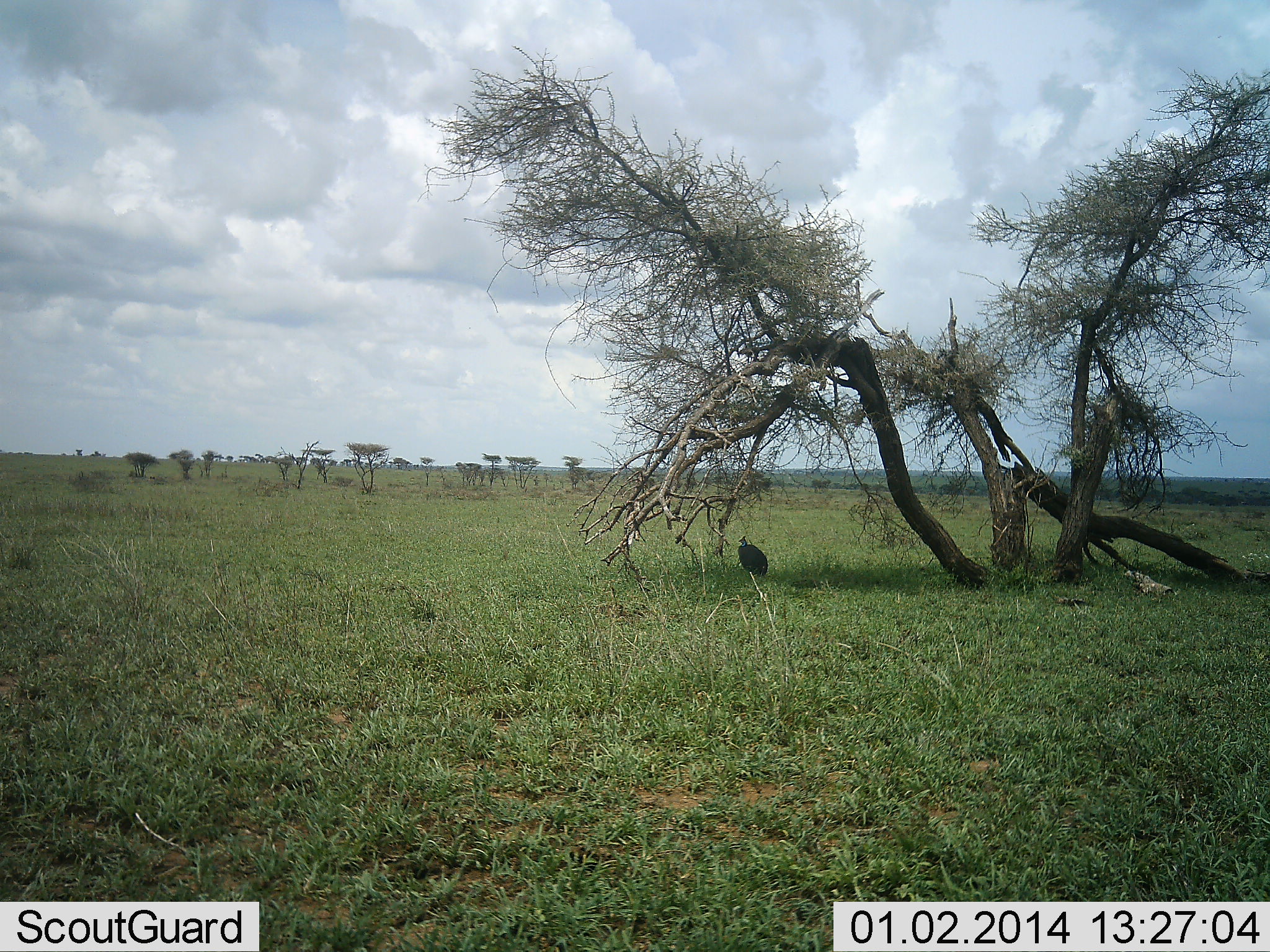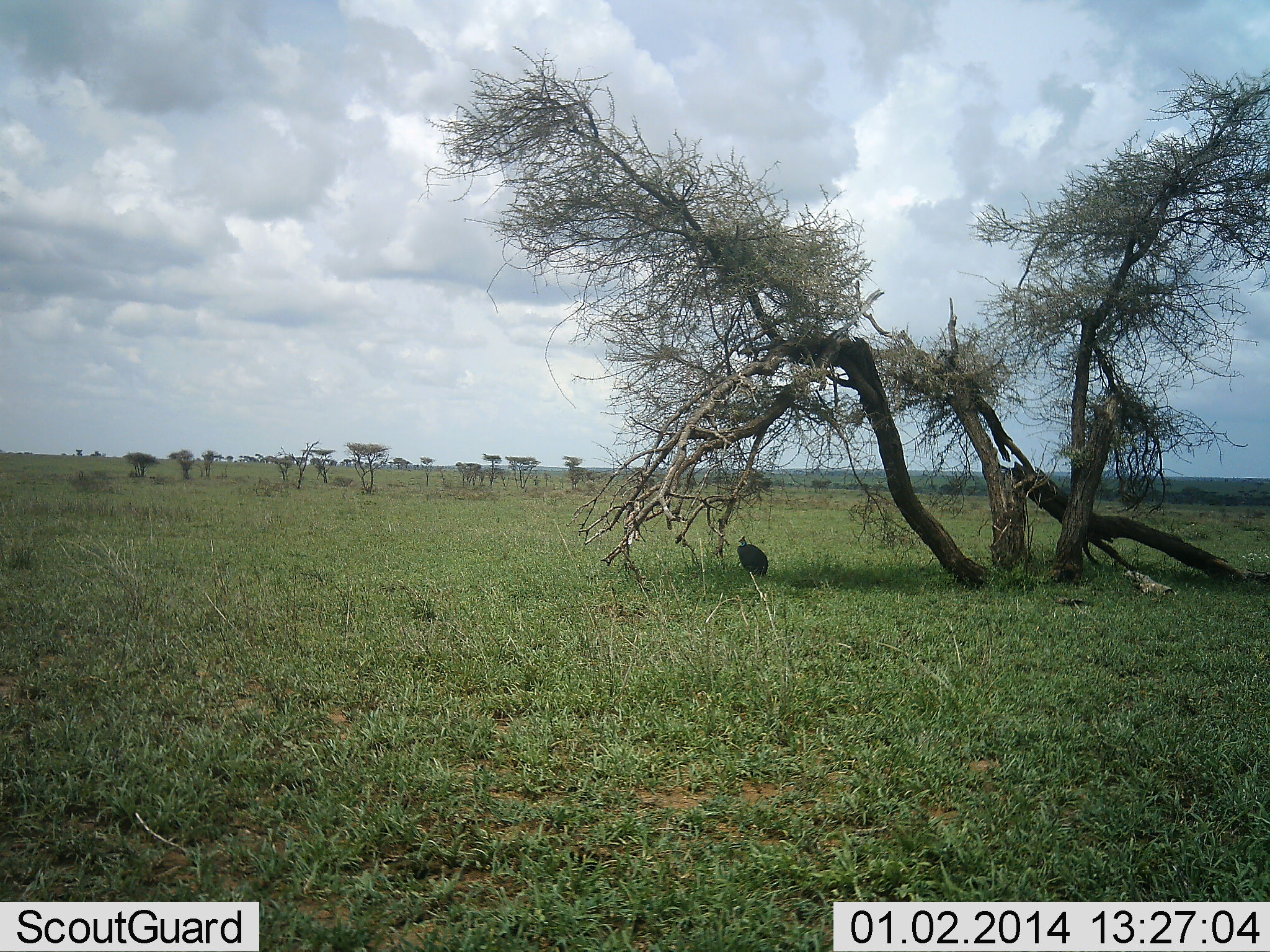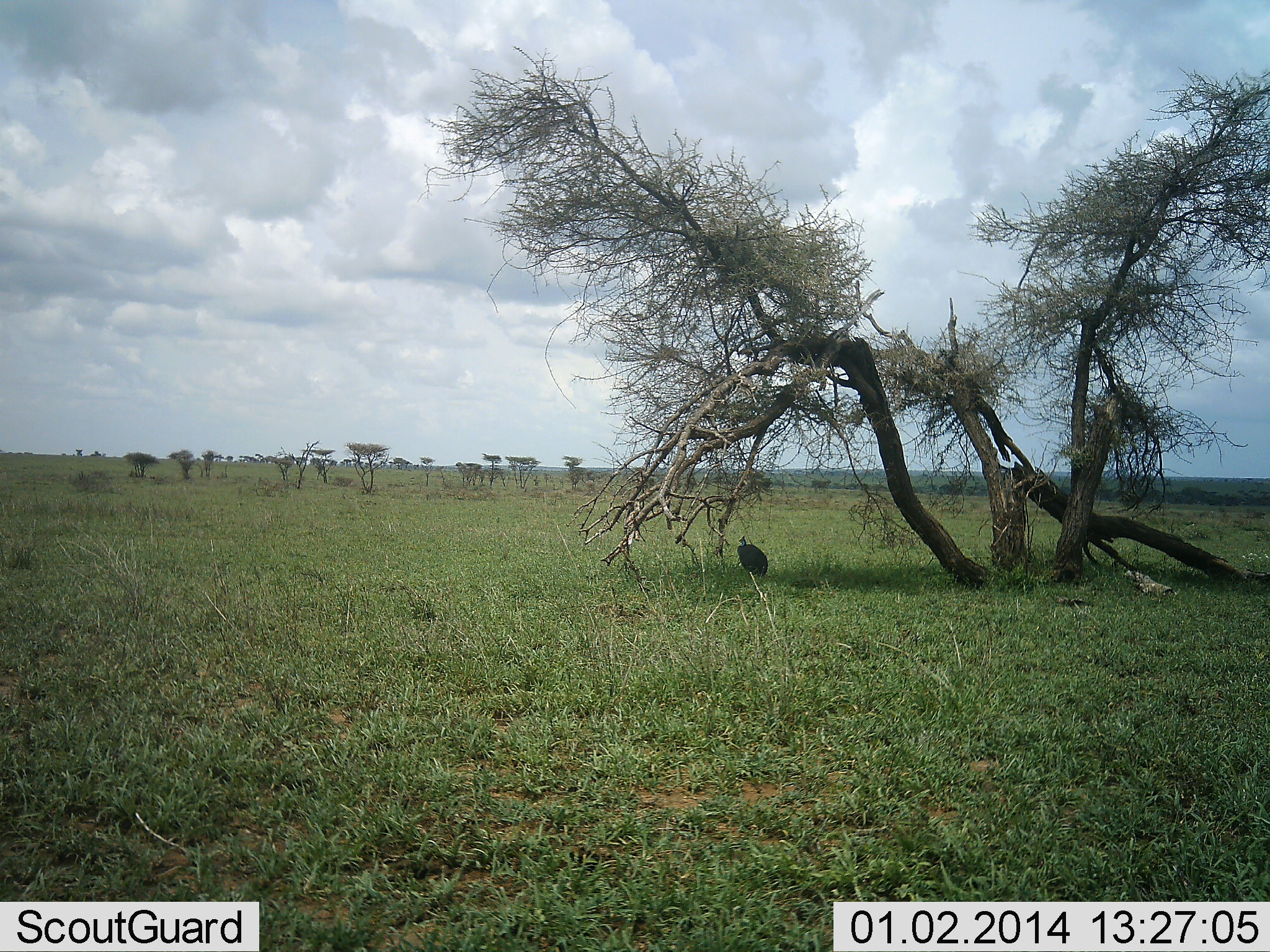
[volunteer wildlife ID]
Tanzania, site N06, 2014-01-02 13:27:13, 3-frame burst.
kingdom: Animalia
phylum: Chordata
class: Aves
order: Galliformes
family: Numididae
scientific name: Numididae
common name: guinea fowl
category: guineafowl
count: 1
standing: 100%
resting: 0%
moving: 0%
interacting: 0%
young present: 0%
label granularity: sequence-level